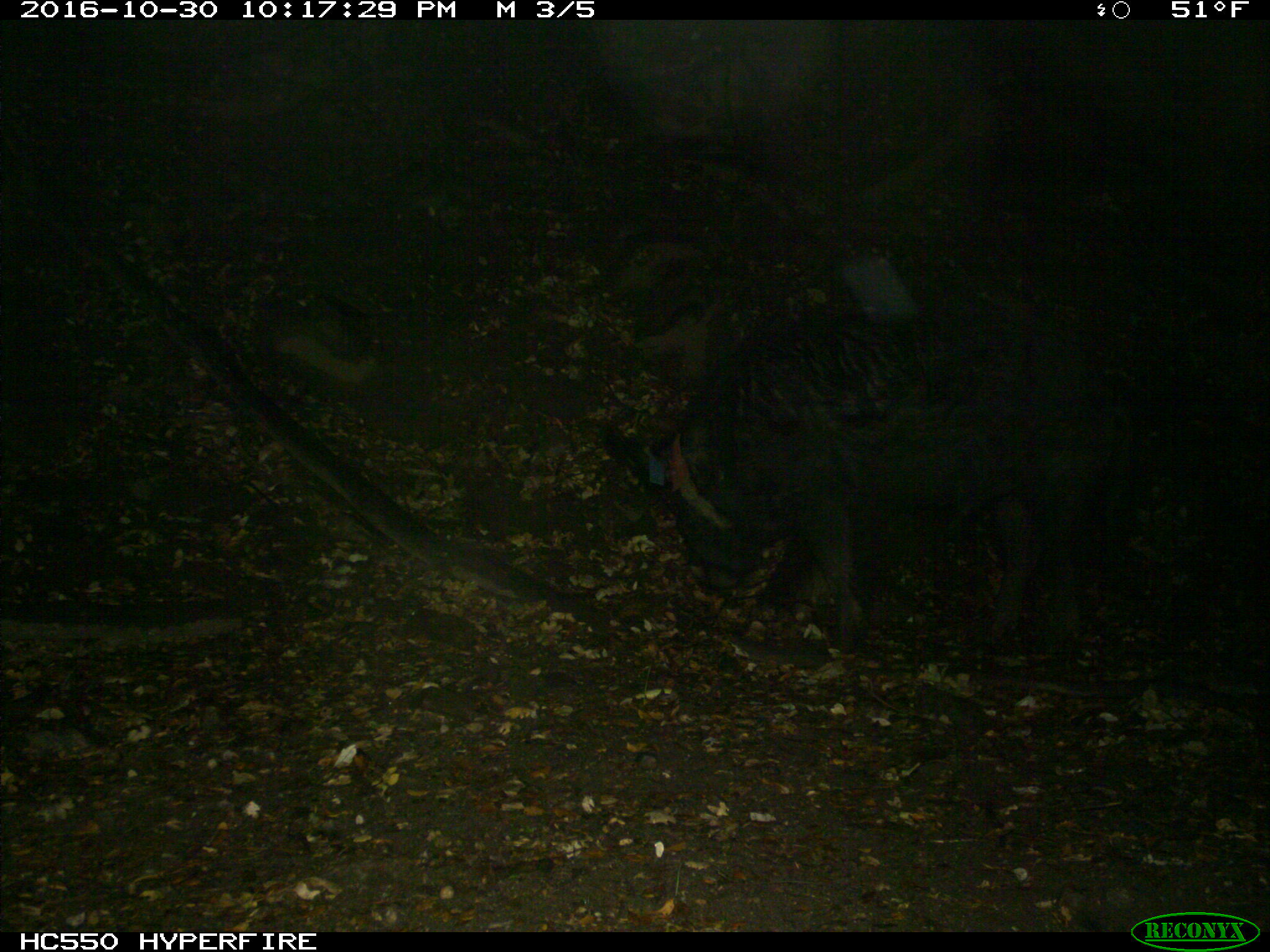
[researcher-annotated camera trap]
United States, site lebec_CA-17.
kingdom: Animalia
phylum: Chordata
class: Mammalia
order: Artiodactyla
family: Suidae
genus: Sus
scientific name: Sus scrofa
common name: wild boar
Sus scrofa (wild boar).